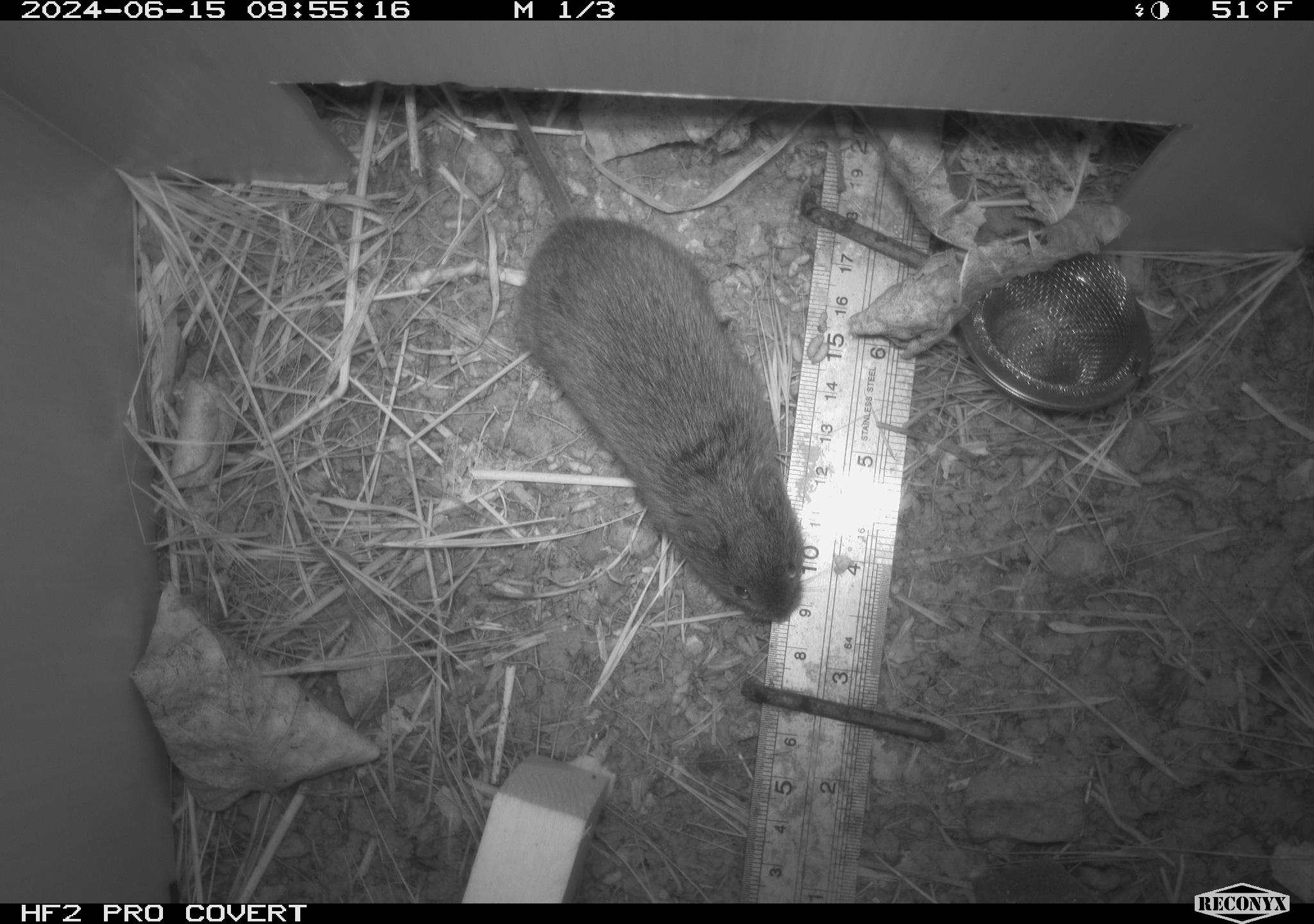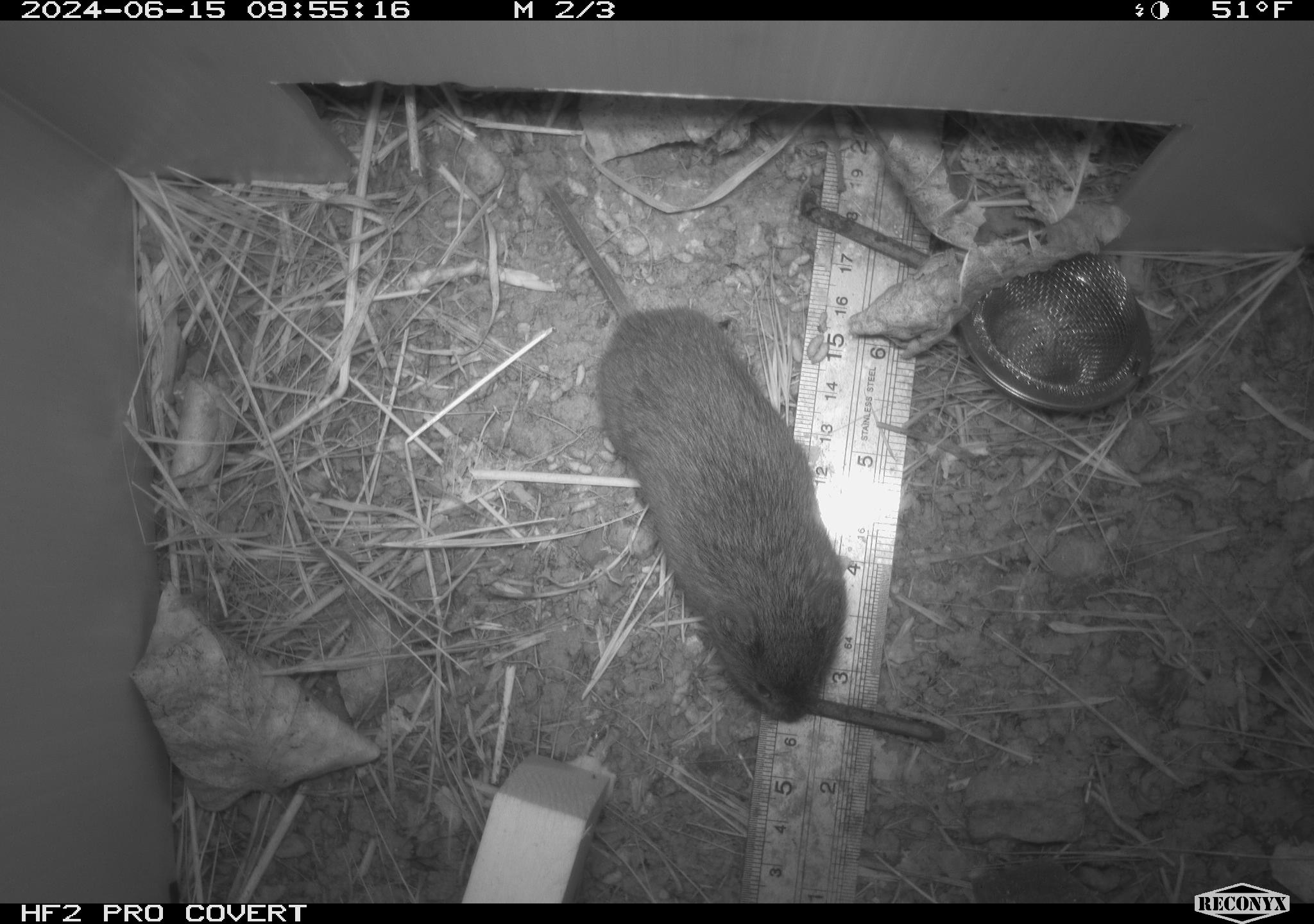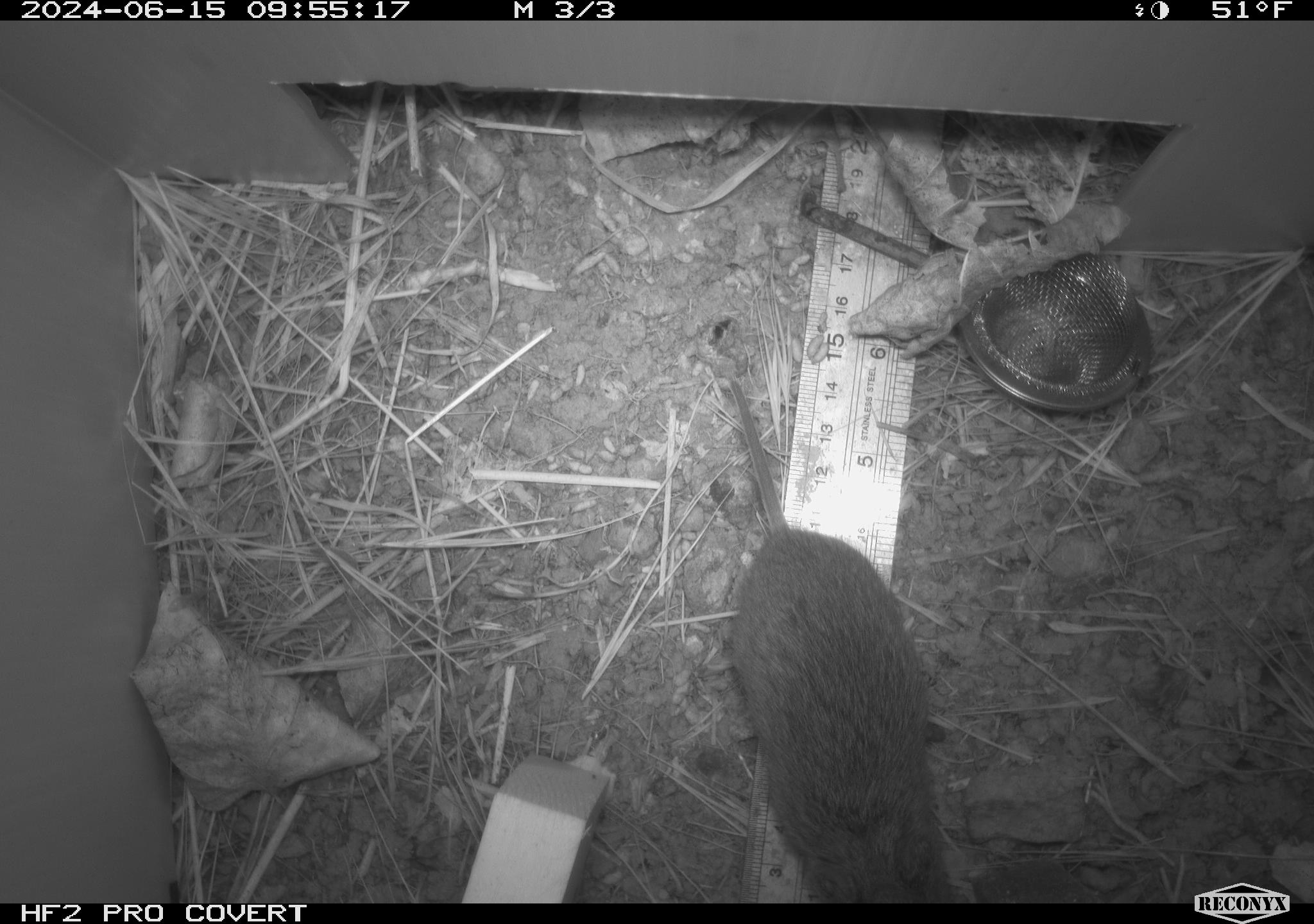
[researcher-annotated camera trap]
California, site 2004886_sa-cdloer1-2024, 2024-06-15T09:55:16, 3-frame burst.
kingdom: Animalia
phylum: Chordata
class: Mammalia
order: Rodentia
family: Cricetidae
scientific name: Arvicolinae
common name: voles, lemmings, and muskrats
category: arvicolinae subfamily